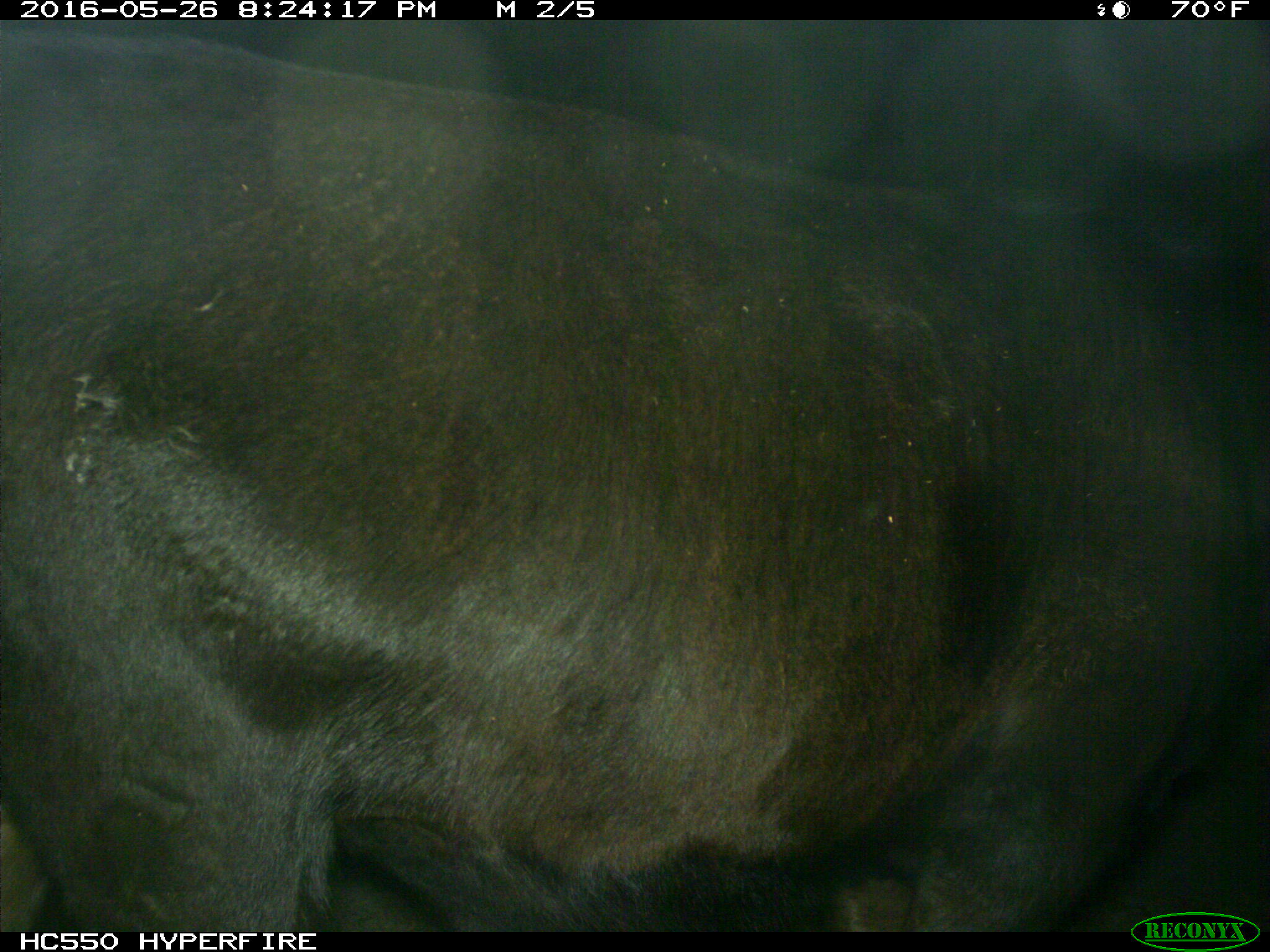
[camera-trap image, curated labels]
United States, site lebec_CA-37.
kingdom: Animalia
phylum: Chordata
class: Mammalia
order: Artiodactyla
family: Bovidae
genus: Bos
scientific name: Bos taurus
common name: domestic cow